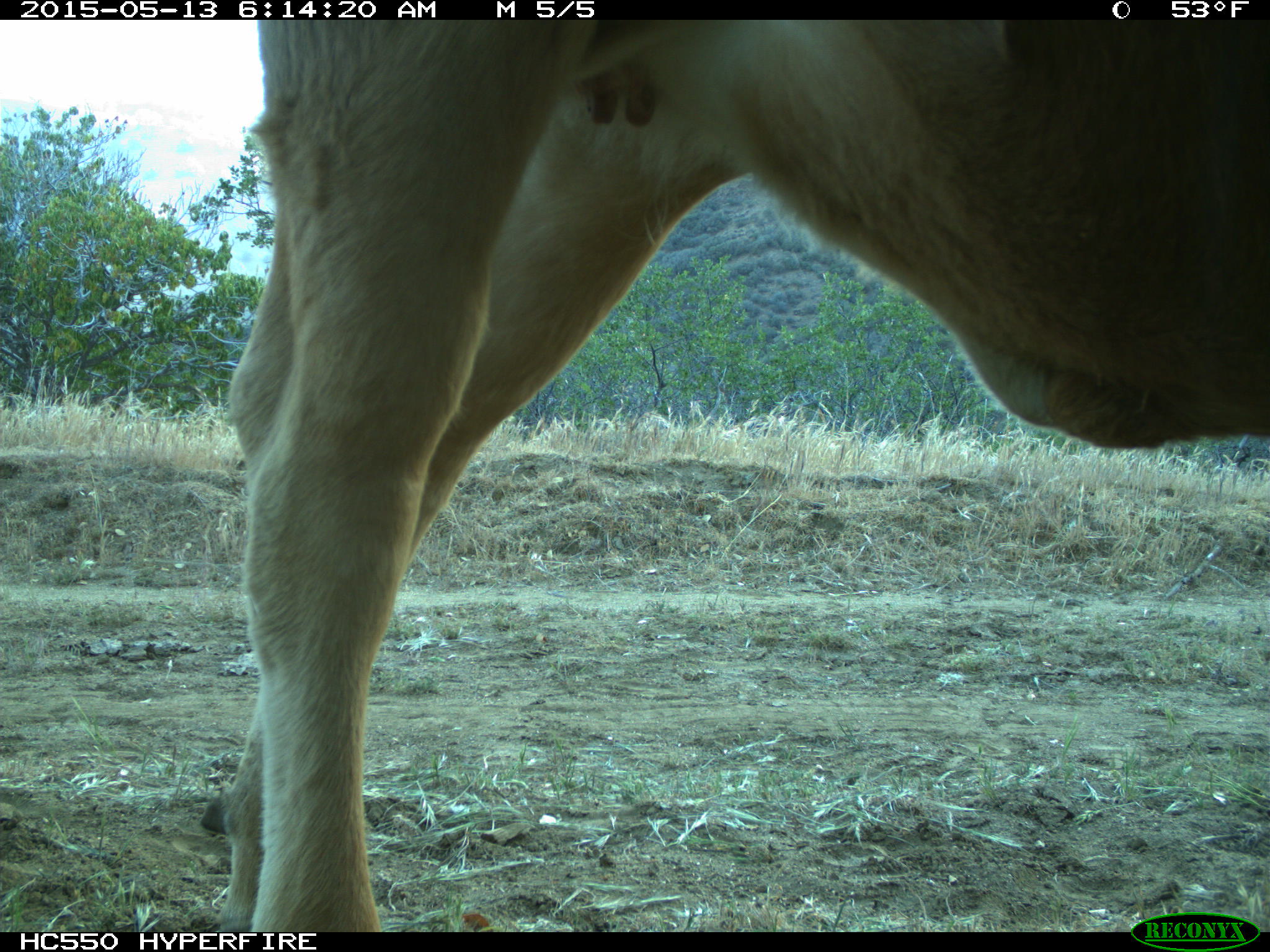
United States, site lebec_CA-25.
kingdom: Animalia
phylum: Chordata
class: Mammalia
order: Artiodactyla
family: Bovidae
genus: Bos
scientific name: Bos taurus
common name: domestic cow